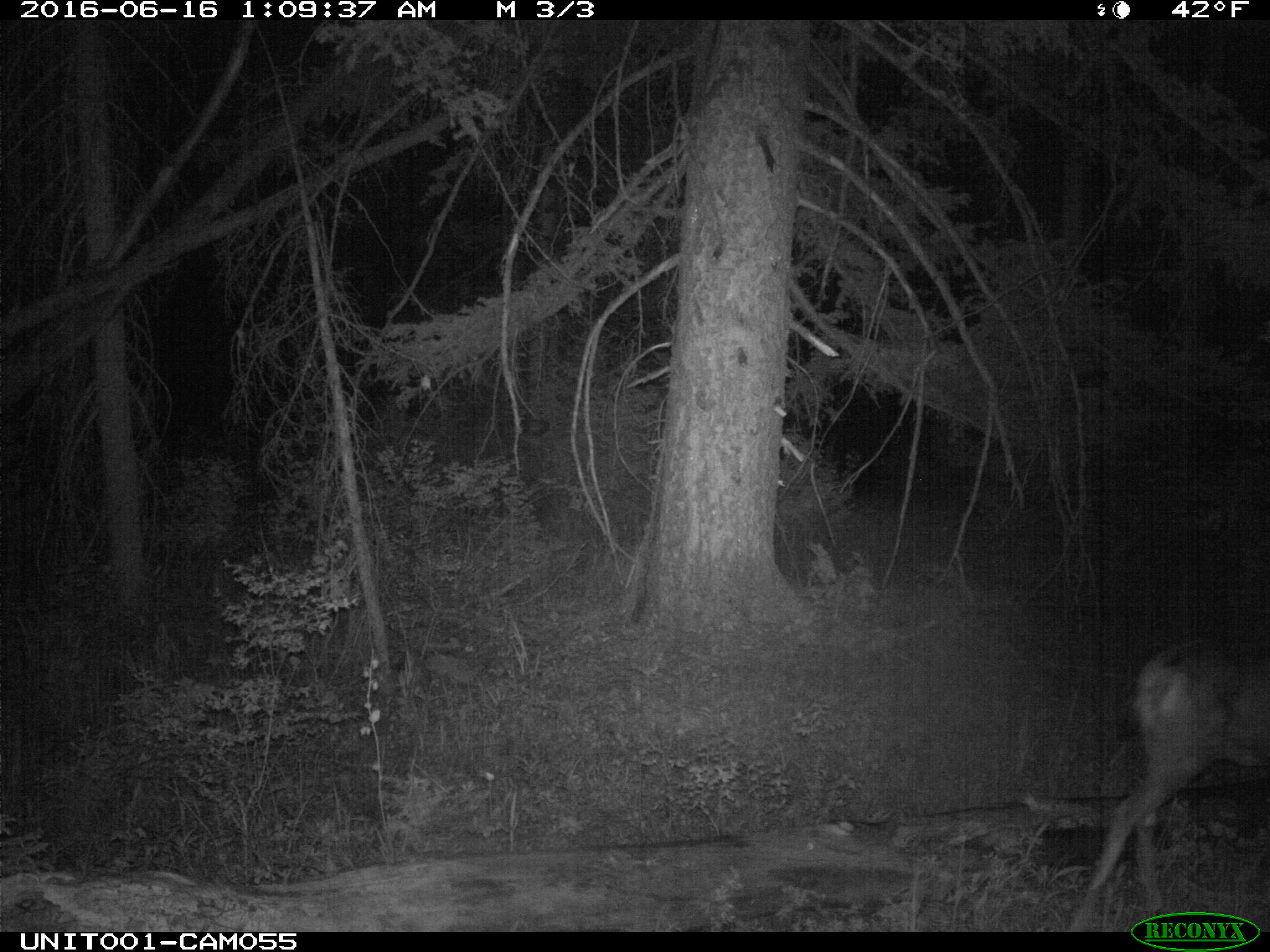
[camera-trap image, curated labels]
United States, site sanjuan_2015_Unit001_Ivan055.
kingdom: Animalia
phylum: Chordata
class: Mammalia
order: Artiodactyla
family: Cervidae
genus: Odocoileus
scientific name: Odocoileus hemionus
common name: mule deer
Odocoileus hemionus (mule deer).